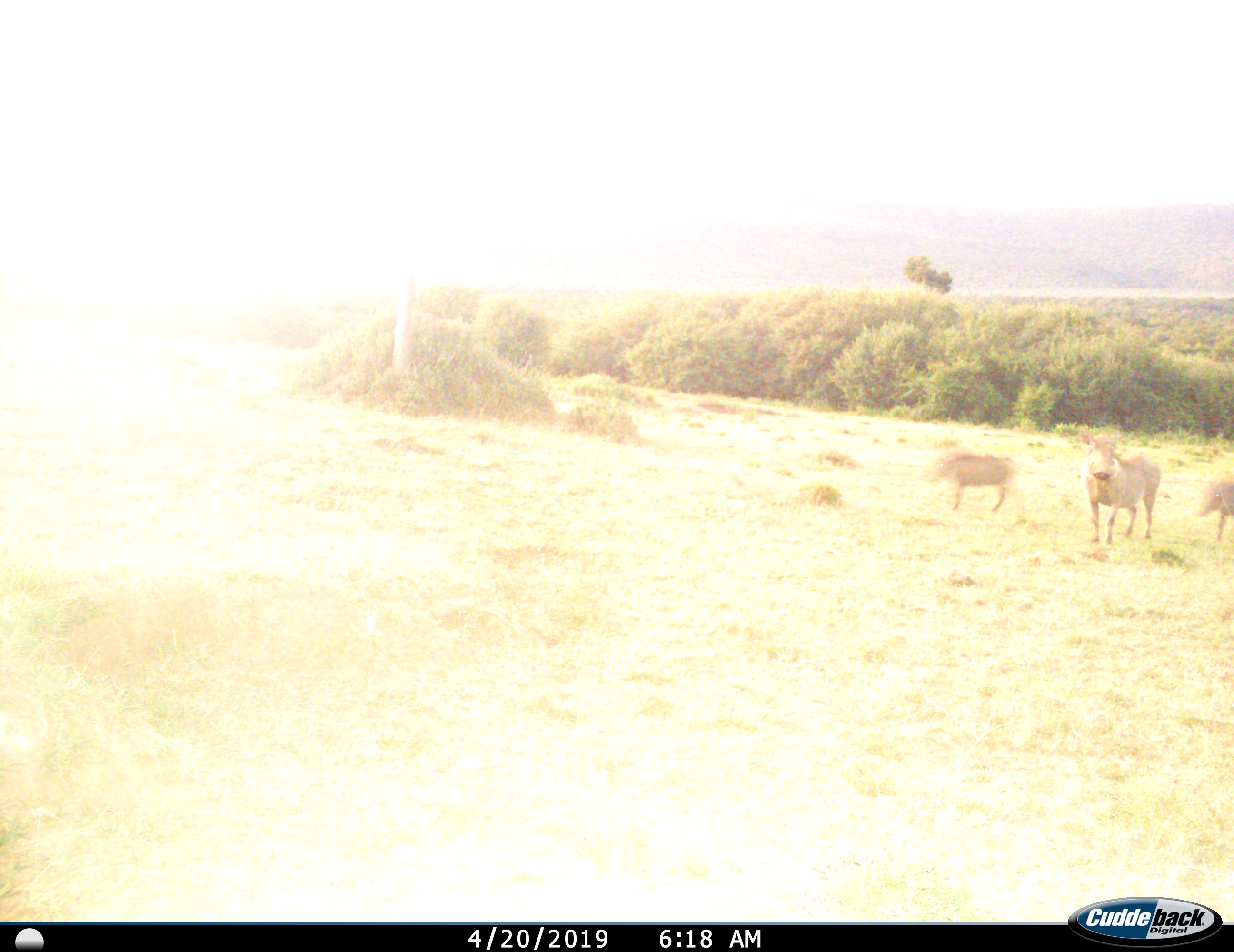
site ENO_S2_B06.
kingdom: Animalia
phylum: Chordata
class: Mammalia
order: Artiodactyla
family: Suidae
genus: Phacochoerus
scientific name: Phacochoerus africanus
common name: warthog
Warthog (Phacochoerus africanus), count 3. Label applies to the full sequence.